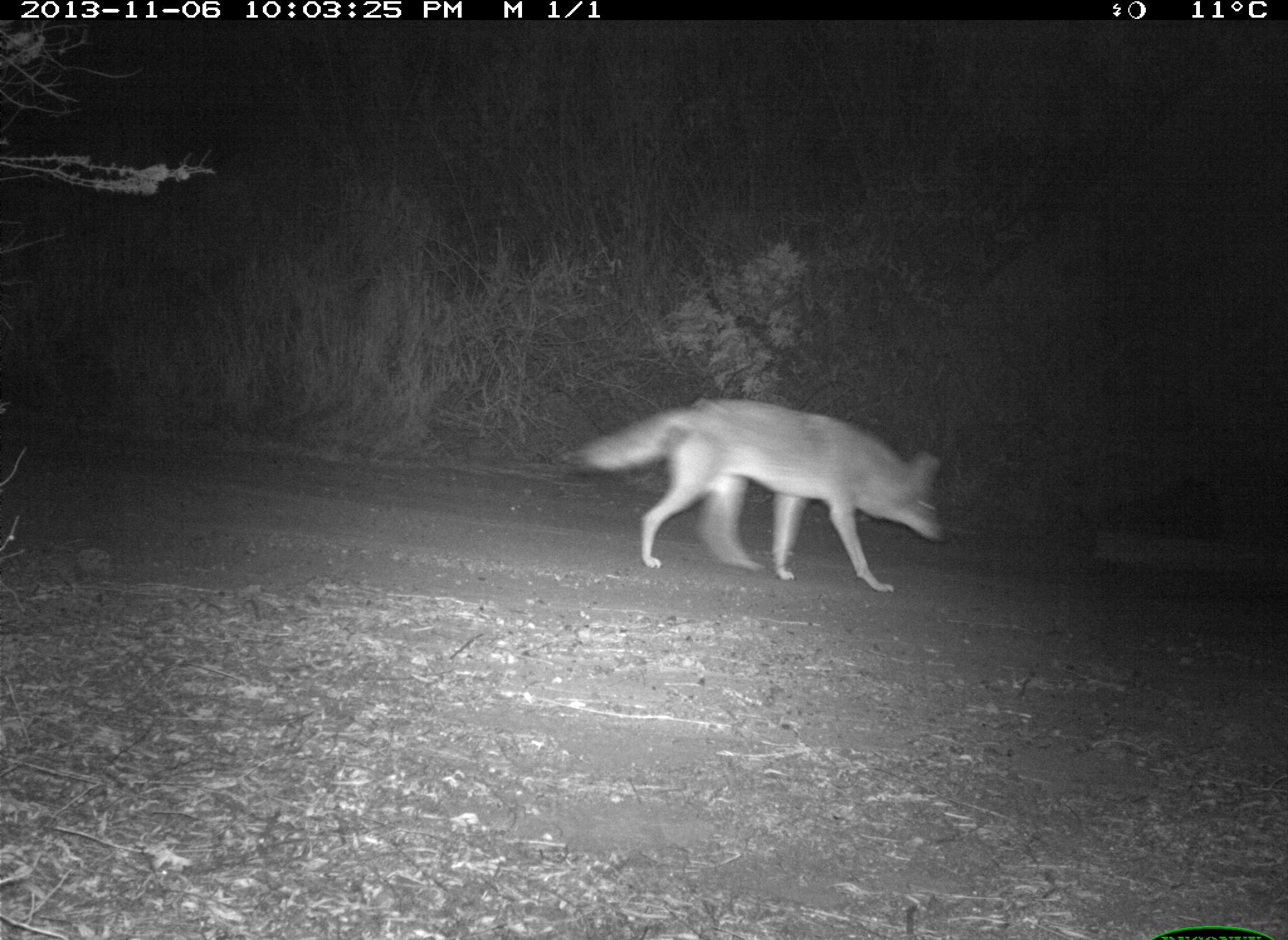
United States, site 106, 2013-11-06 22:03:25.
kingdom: Animalia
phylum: Chordata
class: Mammalia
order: Carnivora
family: Canidae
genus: Canis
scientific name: Canis latrans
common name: coyote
Coyote (Canis latrans).